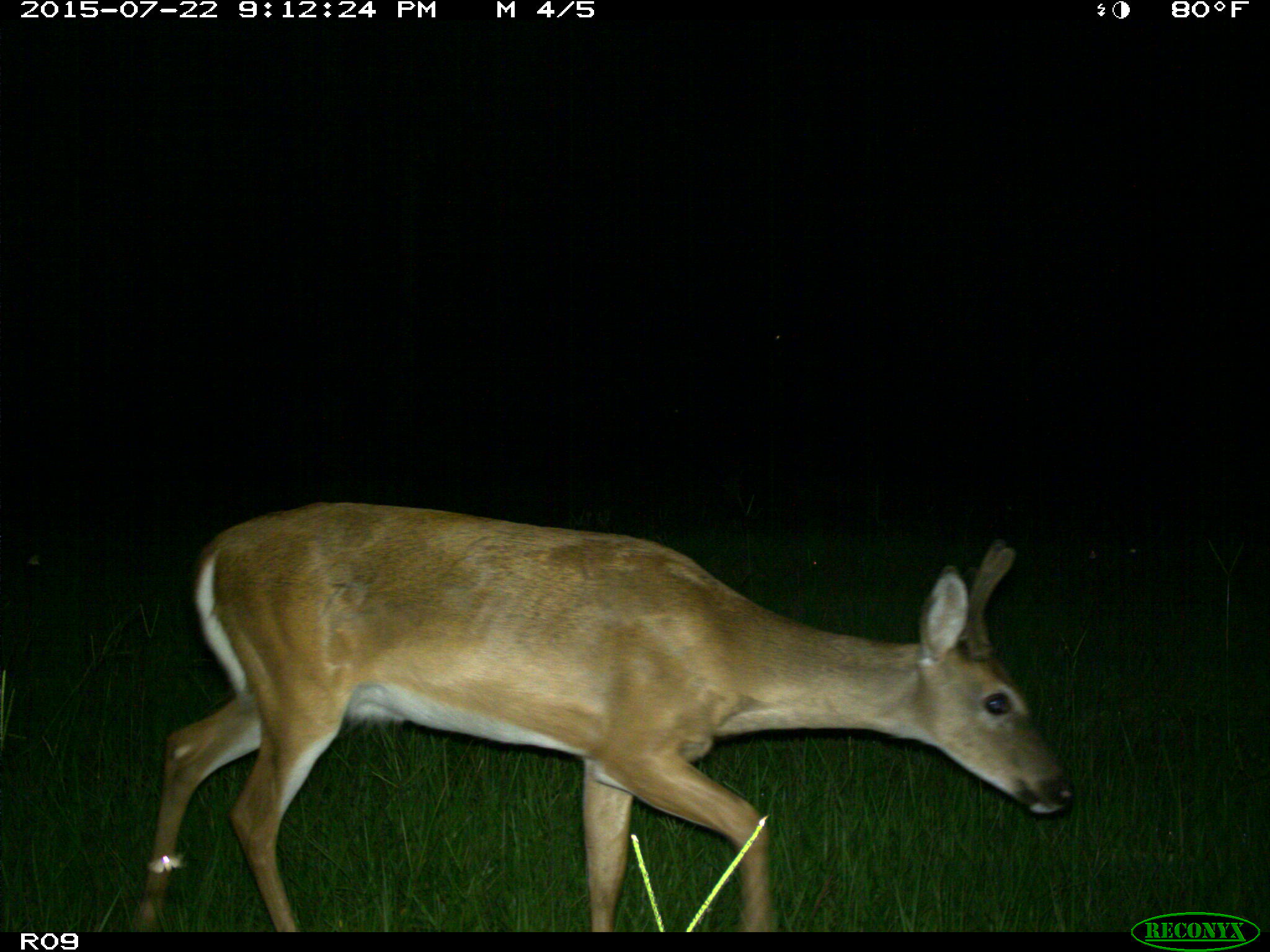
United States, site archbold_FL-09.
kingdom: Animalia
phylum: Chordata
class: Mammalia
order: Artiodactyla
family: Cervidae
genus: Odocoileus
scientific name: Odocoileus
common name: deer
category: unidentified deer